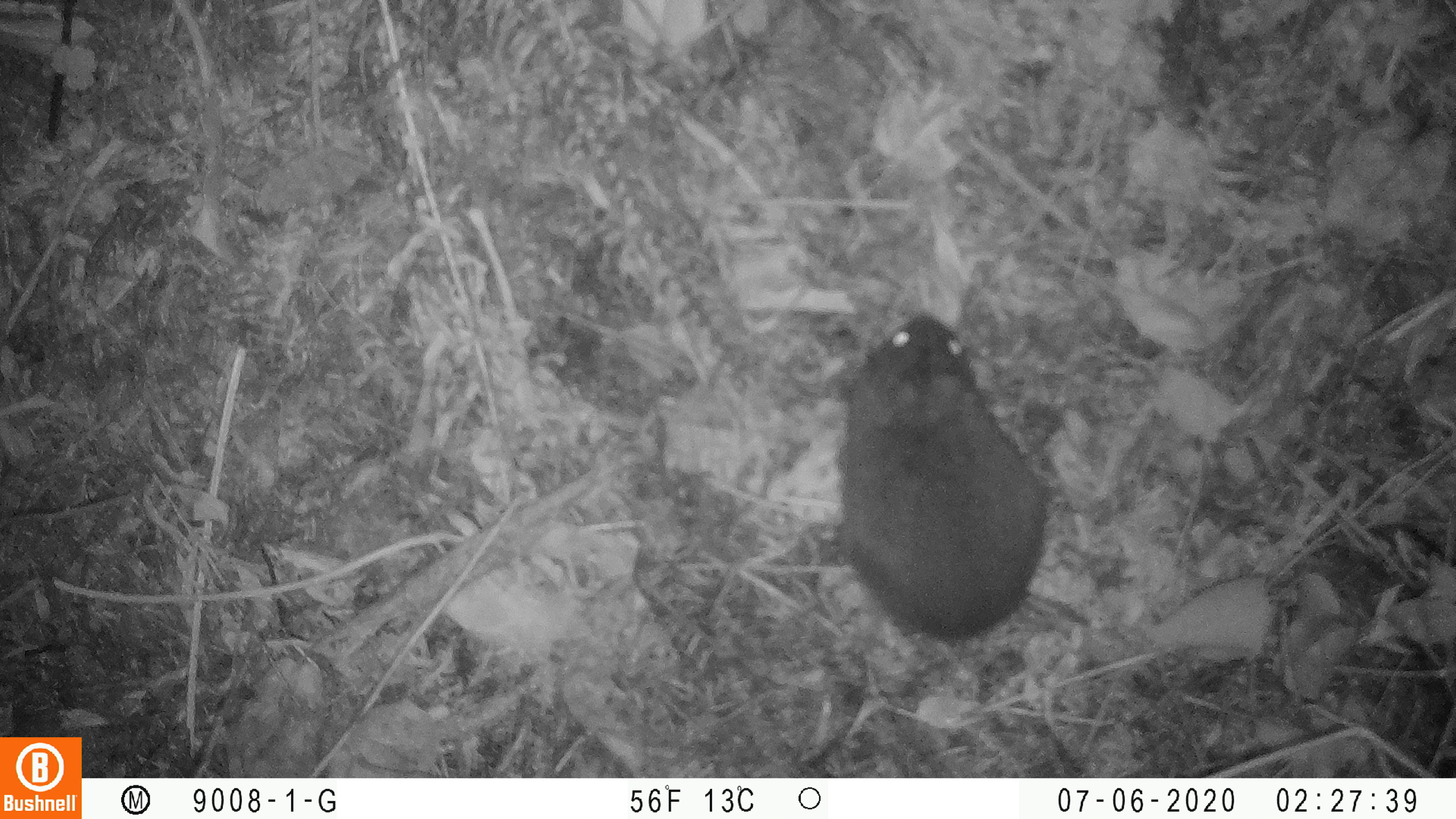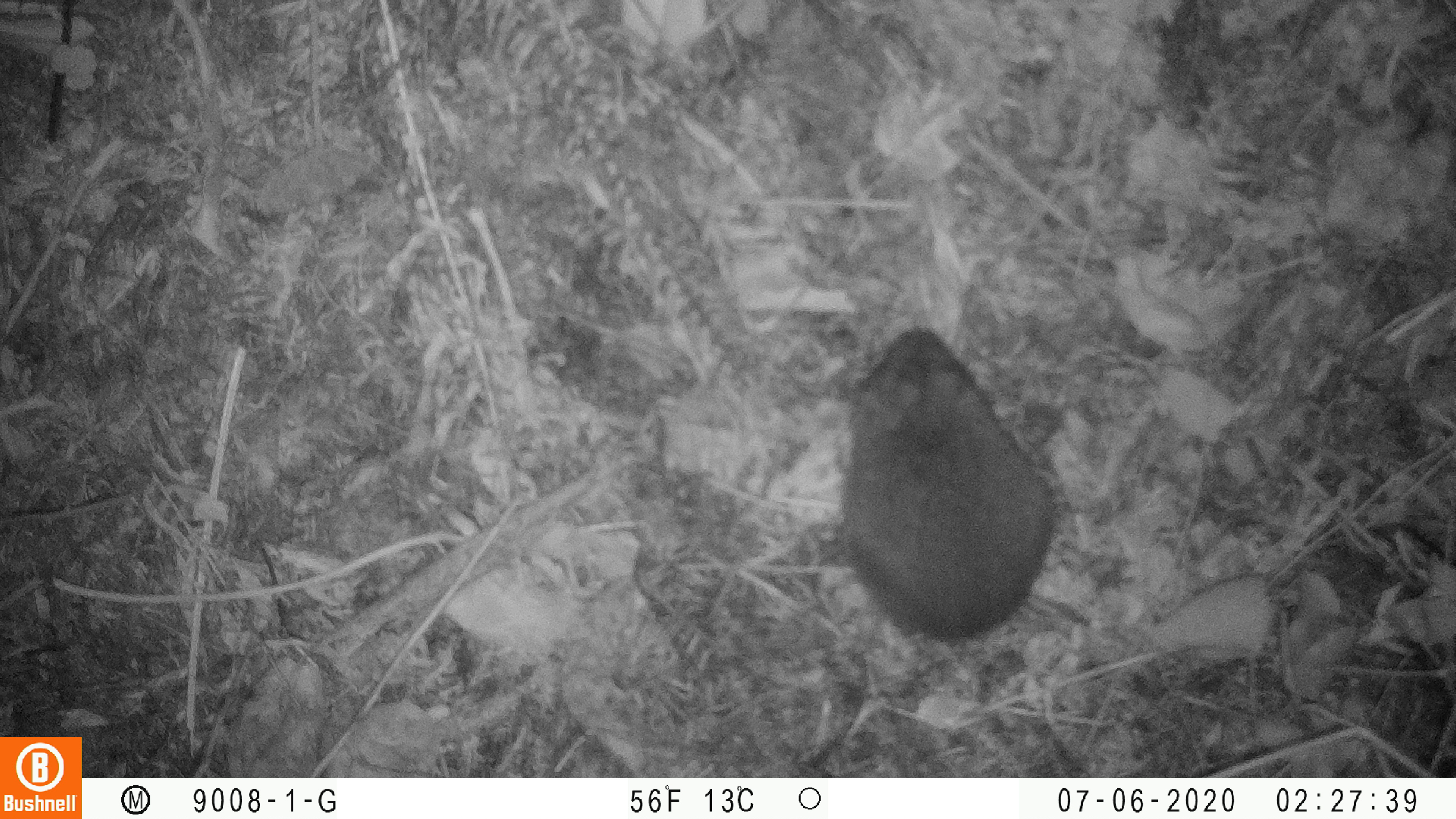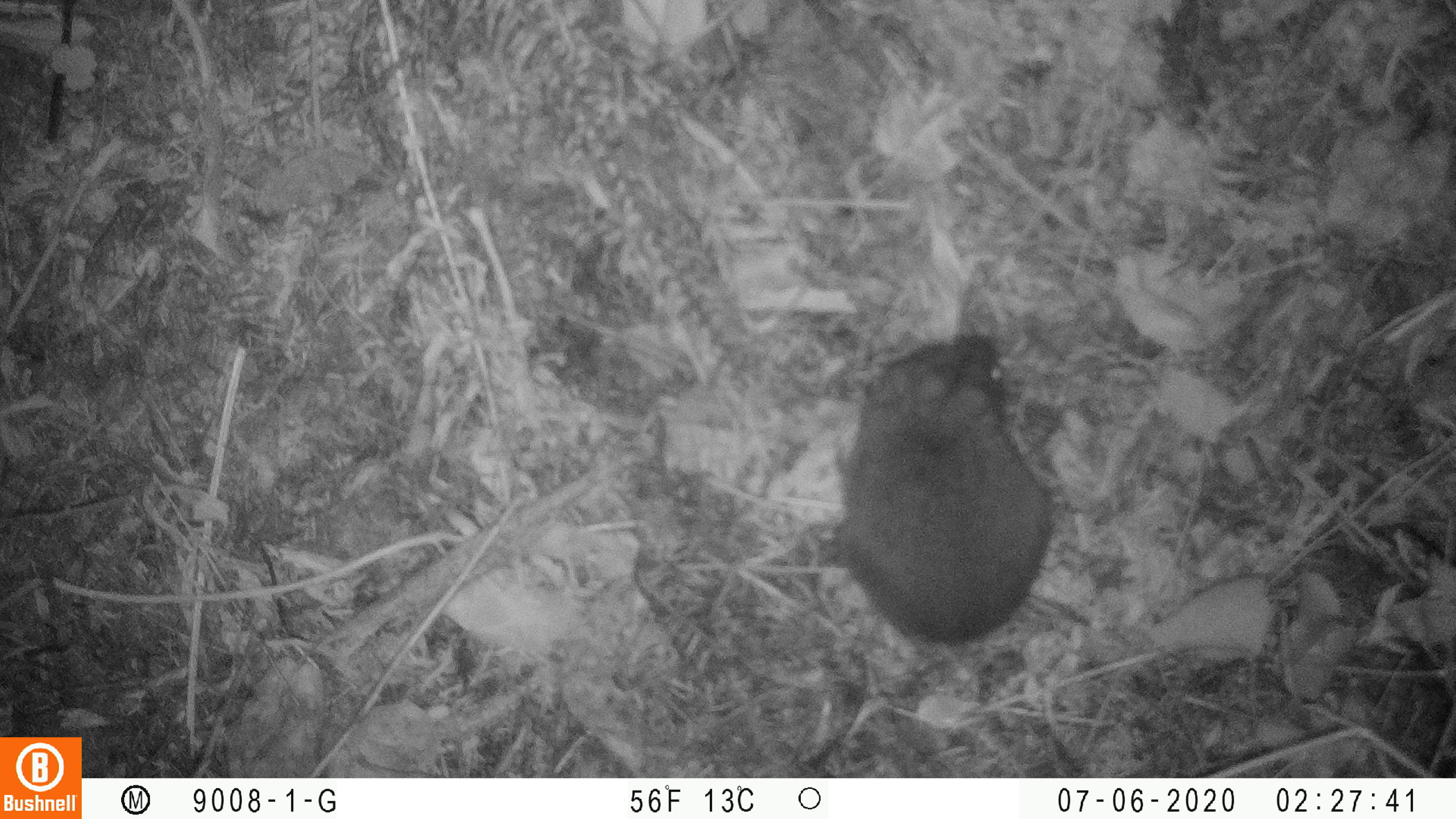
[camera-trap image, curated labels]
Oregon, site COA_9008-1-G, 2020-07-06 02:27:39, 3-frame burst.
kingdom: Animalia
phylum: Chordata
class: Mammalia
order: Lagomorpha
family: Leporidae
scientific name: Leporidae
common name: hares and rabbits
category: leporidae family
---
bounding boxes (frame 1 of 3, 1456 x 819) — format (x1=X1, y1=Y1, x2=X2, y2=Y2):
leporidae family: (x1=821, y1=307, x2=1057, y2=642)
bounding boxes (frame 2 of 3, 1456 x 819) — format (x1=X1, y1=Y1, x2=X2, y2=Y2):
leporidae family: (x1=832, y1=322, x2=1062, y2=642)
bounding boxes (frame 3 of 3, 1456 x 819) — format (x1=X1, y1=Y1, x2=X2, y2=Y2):
leporidae family: (x1=832, y1=325, x2=1066, y2=651)